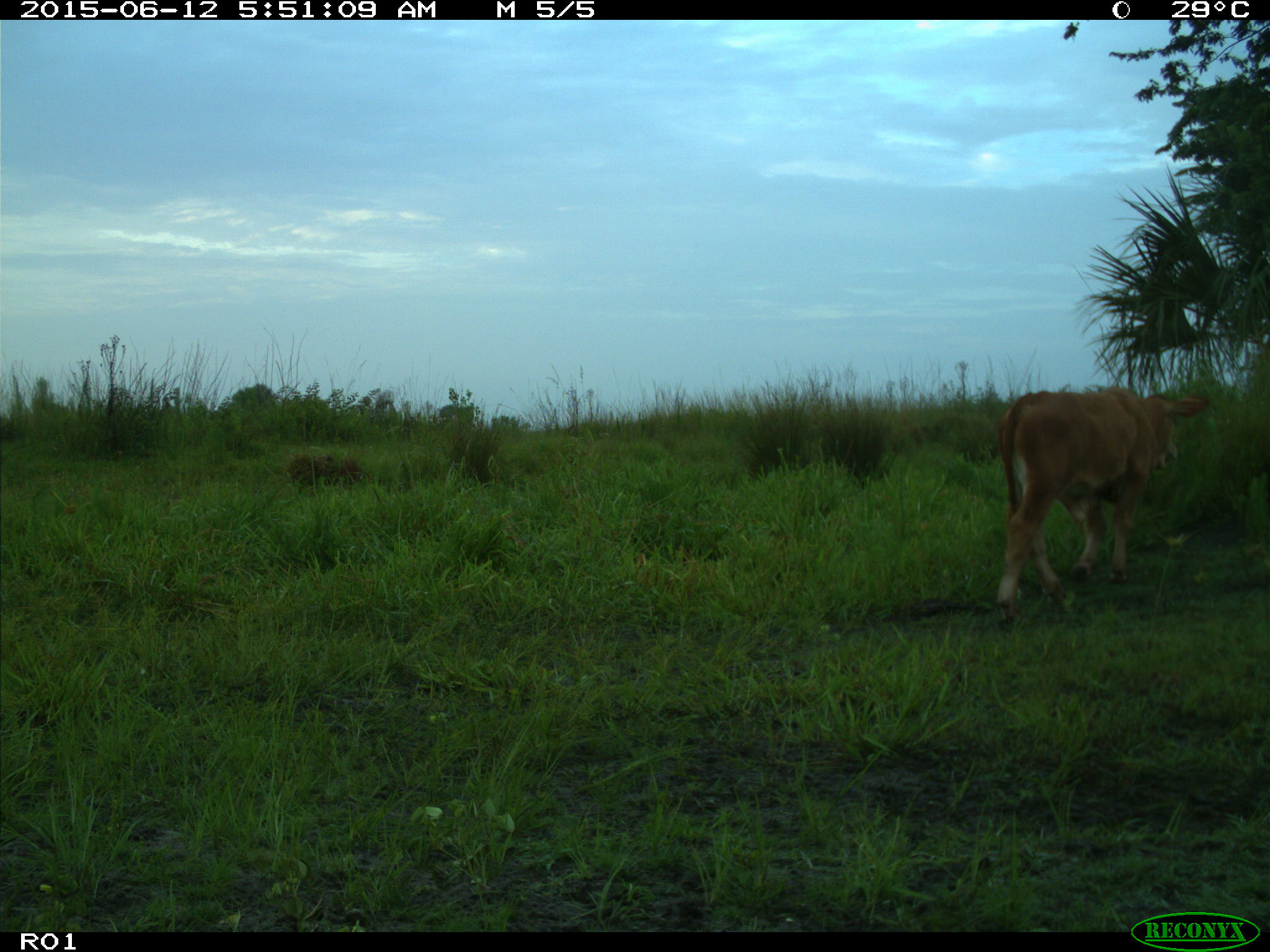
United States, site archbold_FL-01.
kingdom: Animalia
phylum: Chordata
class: Mammalia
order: Artiodactyla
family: Bovidae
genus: Bos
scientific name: Bos taurus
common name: domestic cow